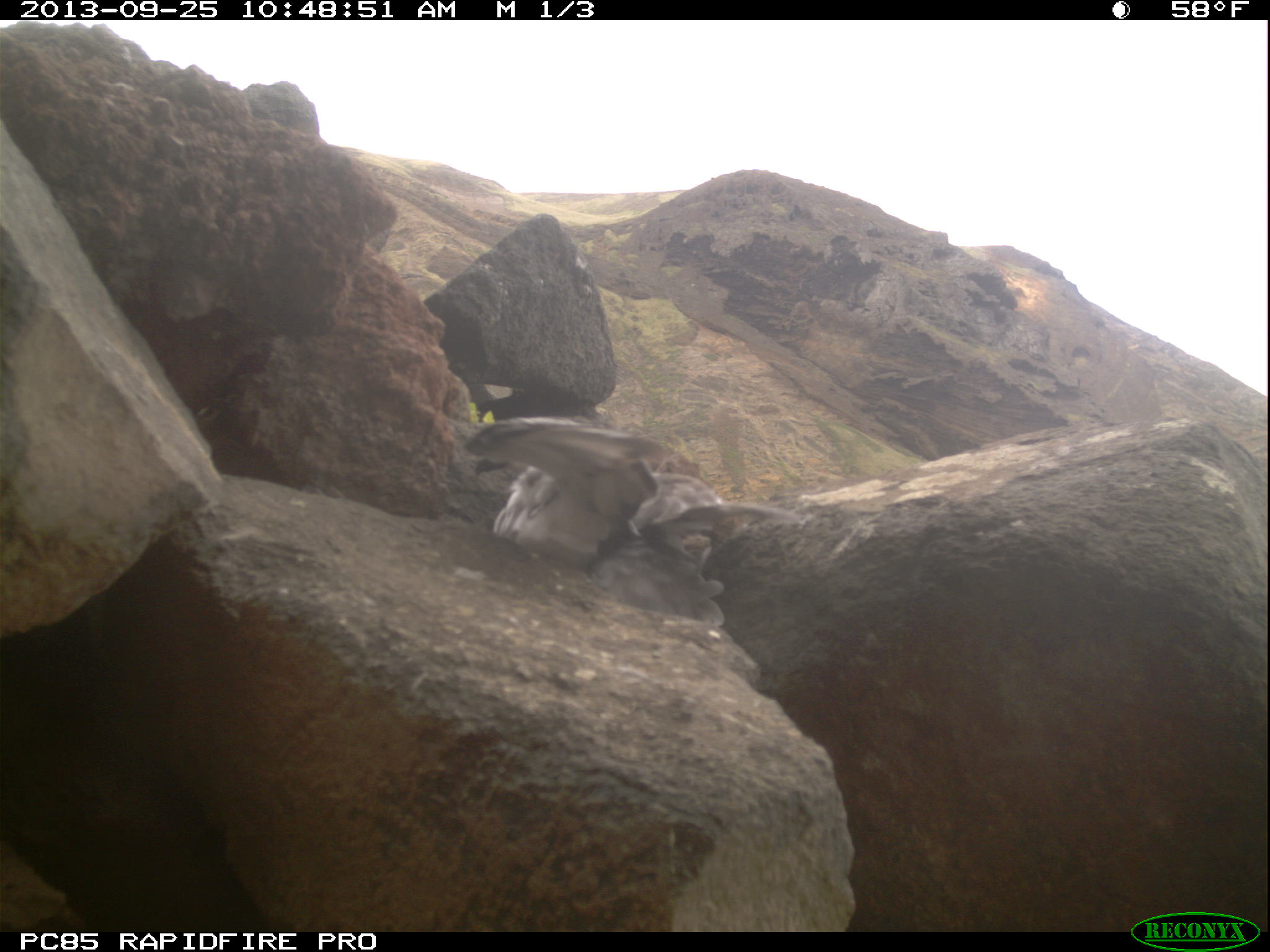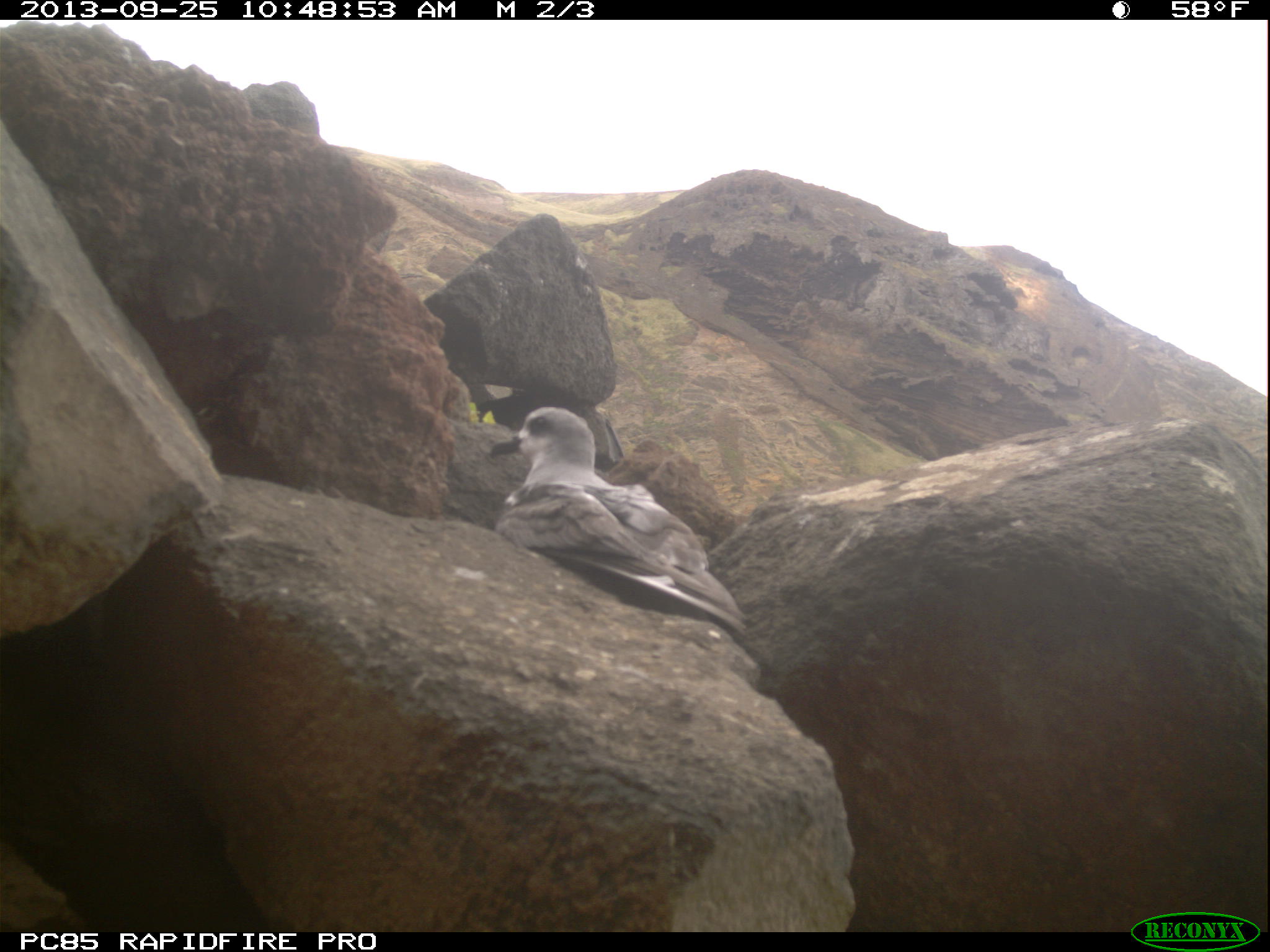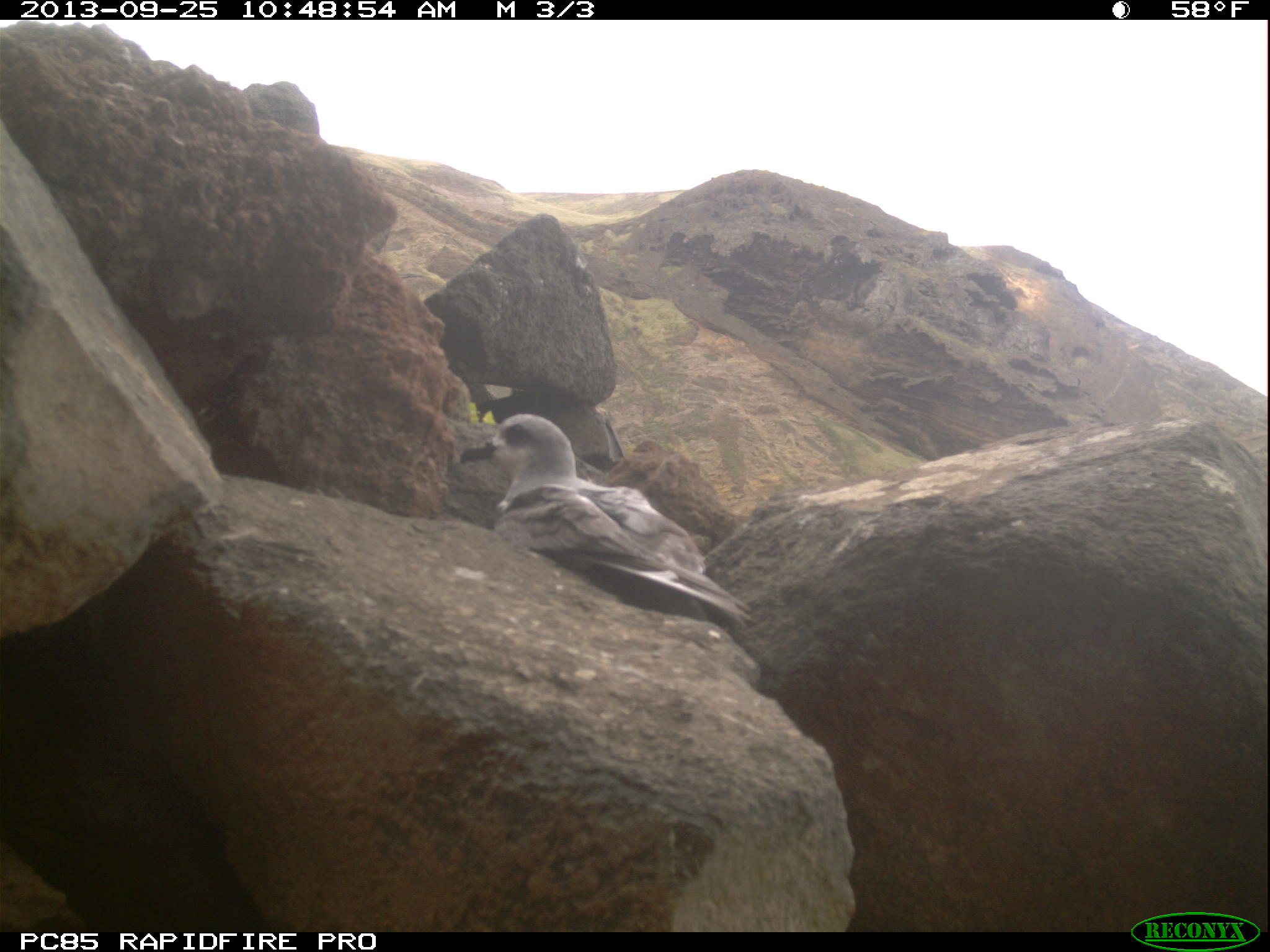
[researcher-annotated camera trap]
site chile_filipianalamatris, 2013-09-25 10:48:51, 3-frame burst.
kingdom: Animalia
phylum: Chordata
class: Aves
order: Procellariiformes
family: Procellariidae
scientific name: Procellariidae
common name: petrel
Petrel (Procellariidae).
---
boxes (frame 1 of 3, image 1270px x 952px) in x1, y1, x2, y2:
petrel: 458, 433, 788, 571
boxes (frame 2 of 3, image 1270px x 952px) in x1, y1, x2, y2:
petrel: 482, 406, 755, 658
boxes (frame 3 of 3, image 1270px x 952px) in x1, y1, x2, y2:
petrel: 459, 415, 751, 634